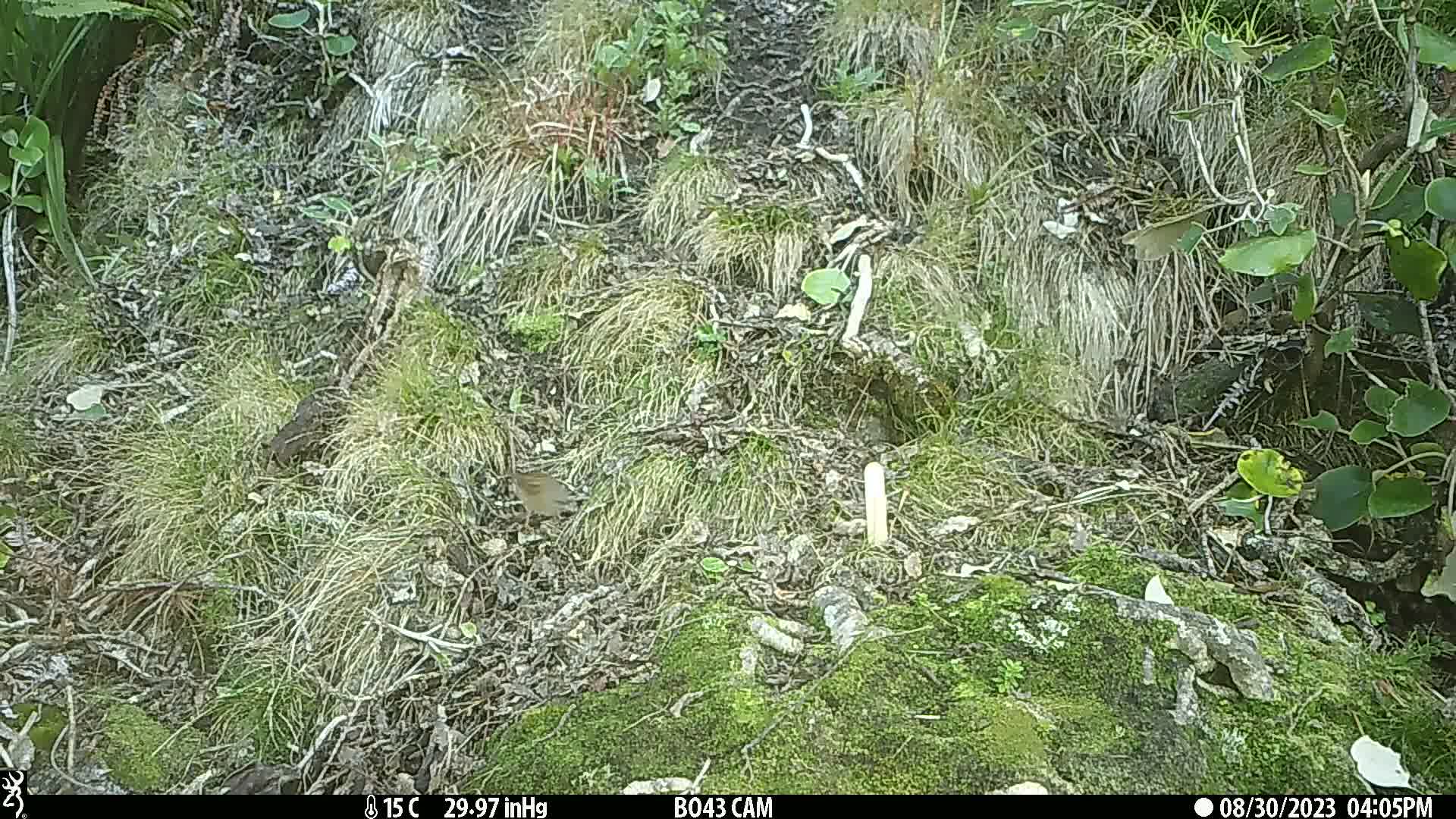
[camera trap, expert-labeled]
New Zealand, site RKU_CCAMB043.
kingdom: Animalia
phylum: Chordata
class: Aves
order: Passeriformes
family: Prunellidae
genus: Prunella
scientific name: Prunella modularis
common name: dunnock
Dunnock (Prunella modularis).